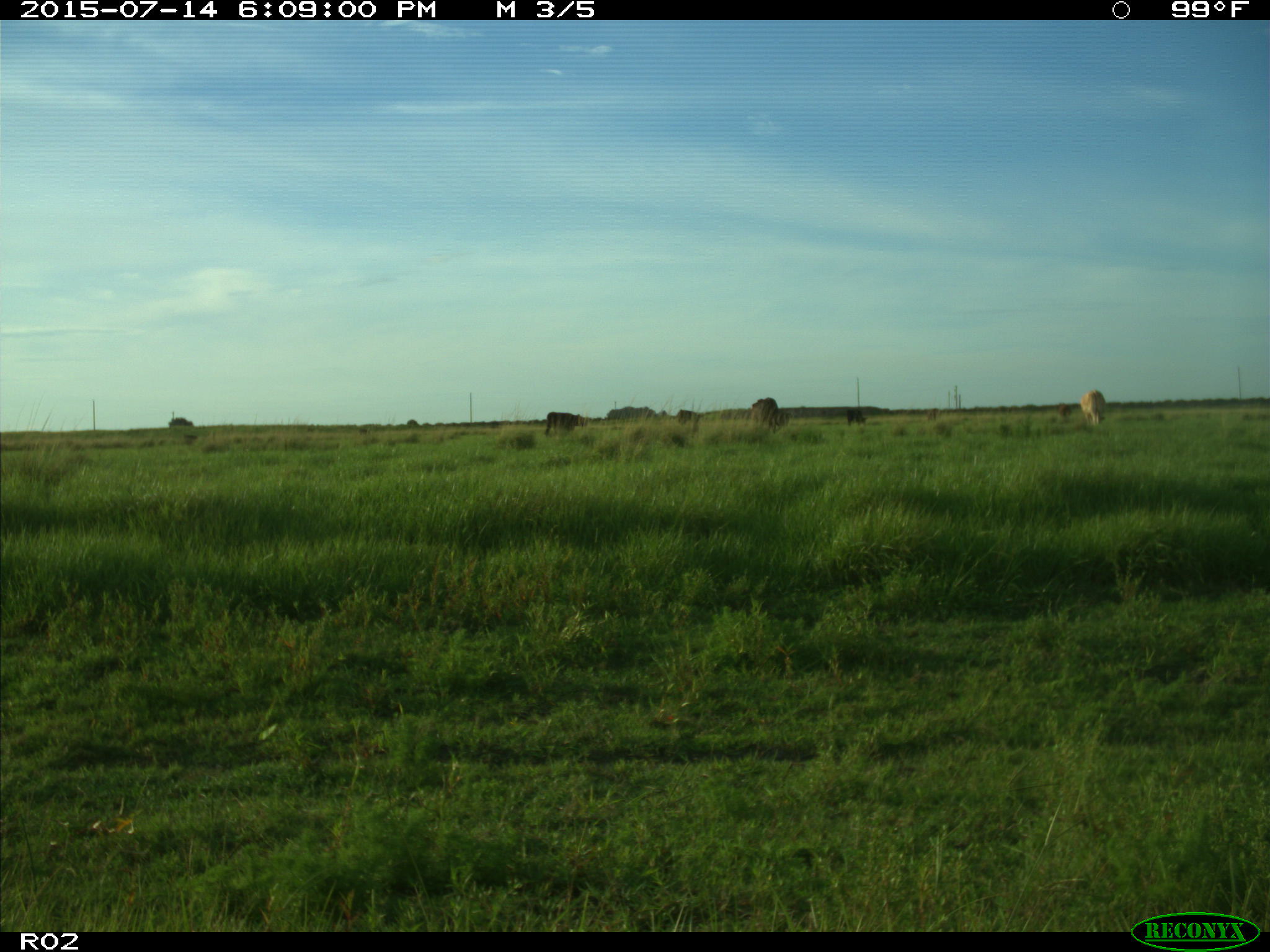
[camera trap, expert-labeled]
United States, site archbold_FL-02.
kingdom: Animalia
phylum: Chordata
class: Mammalia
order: Artiodactyla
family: Bovidae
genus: Bos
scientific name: Bos taurus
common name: domestic cow